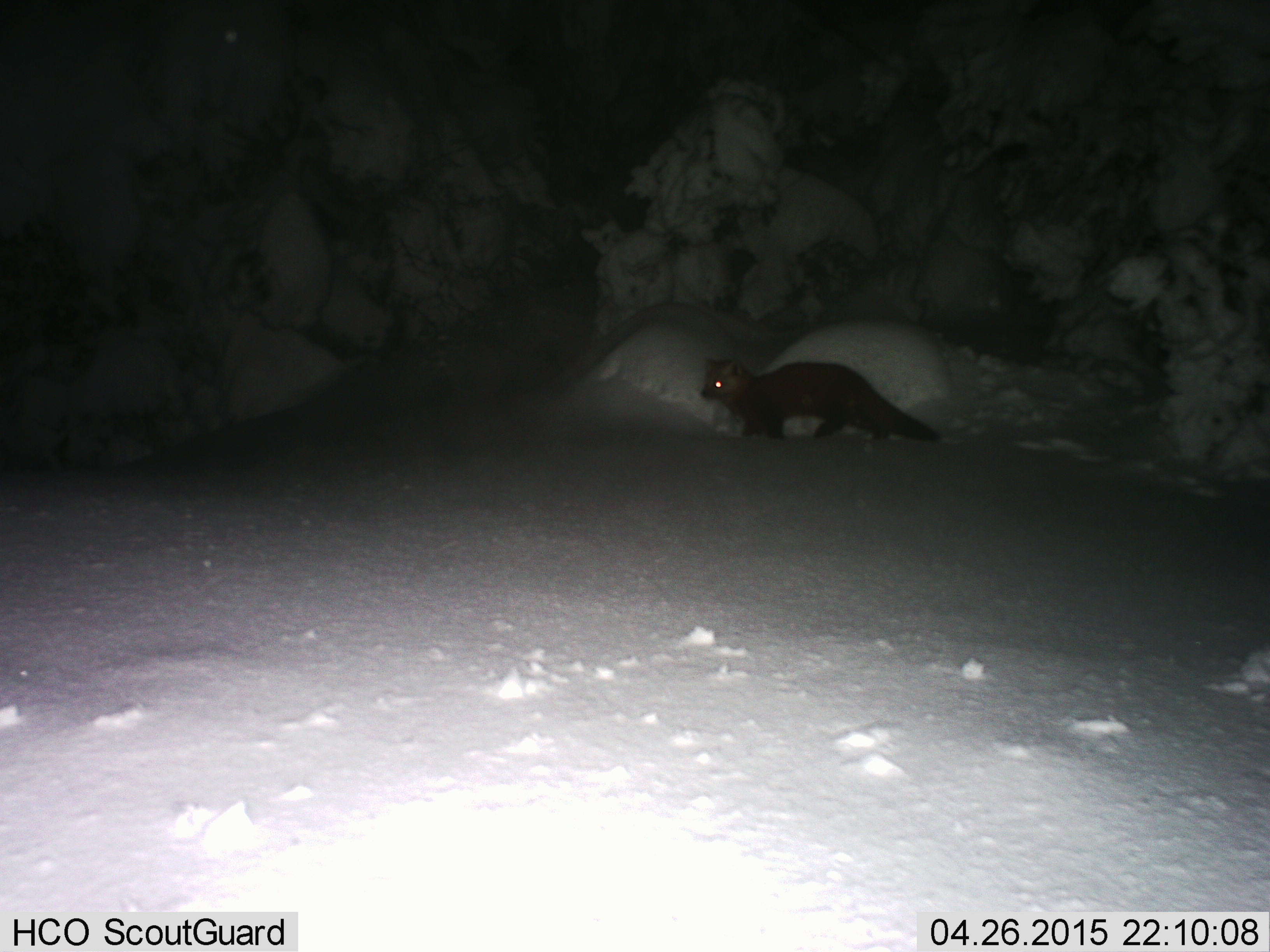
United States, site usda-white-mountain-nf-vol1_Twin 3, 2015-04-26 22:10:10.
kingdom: Animalia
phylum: Chordata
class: Mammalia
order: Carnivora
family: Mustelidae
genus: Martes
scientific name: Martes americana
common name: american marten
American marten (Martes americana).